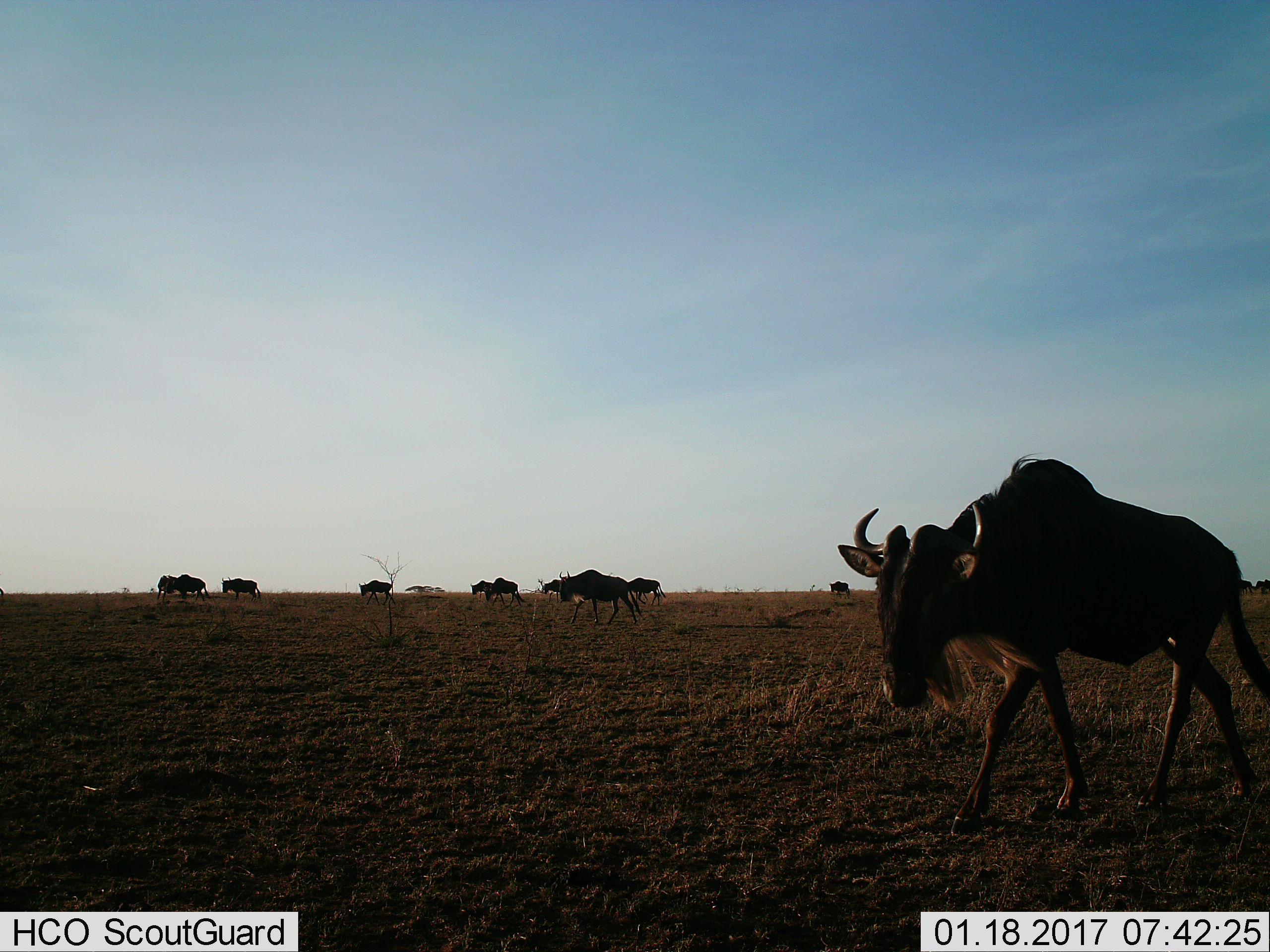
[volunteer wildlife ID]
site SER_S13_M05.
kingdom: Animalia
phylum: Chordata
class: Mammalia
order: Artiodactyla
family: Bovidae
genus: Connochaetes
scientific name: Connochaetes taurinus taurinus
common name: blue wildebeest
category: wildebeestblue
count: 11-50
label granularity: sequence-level